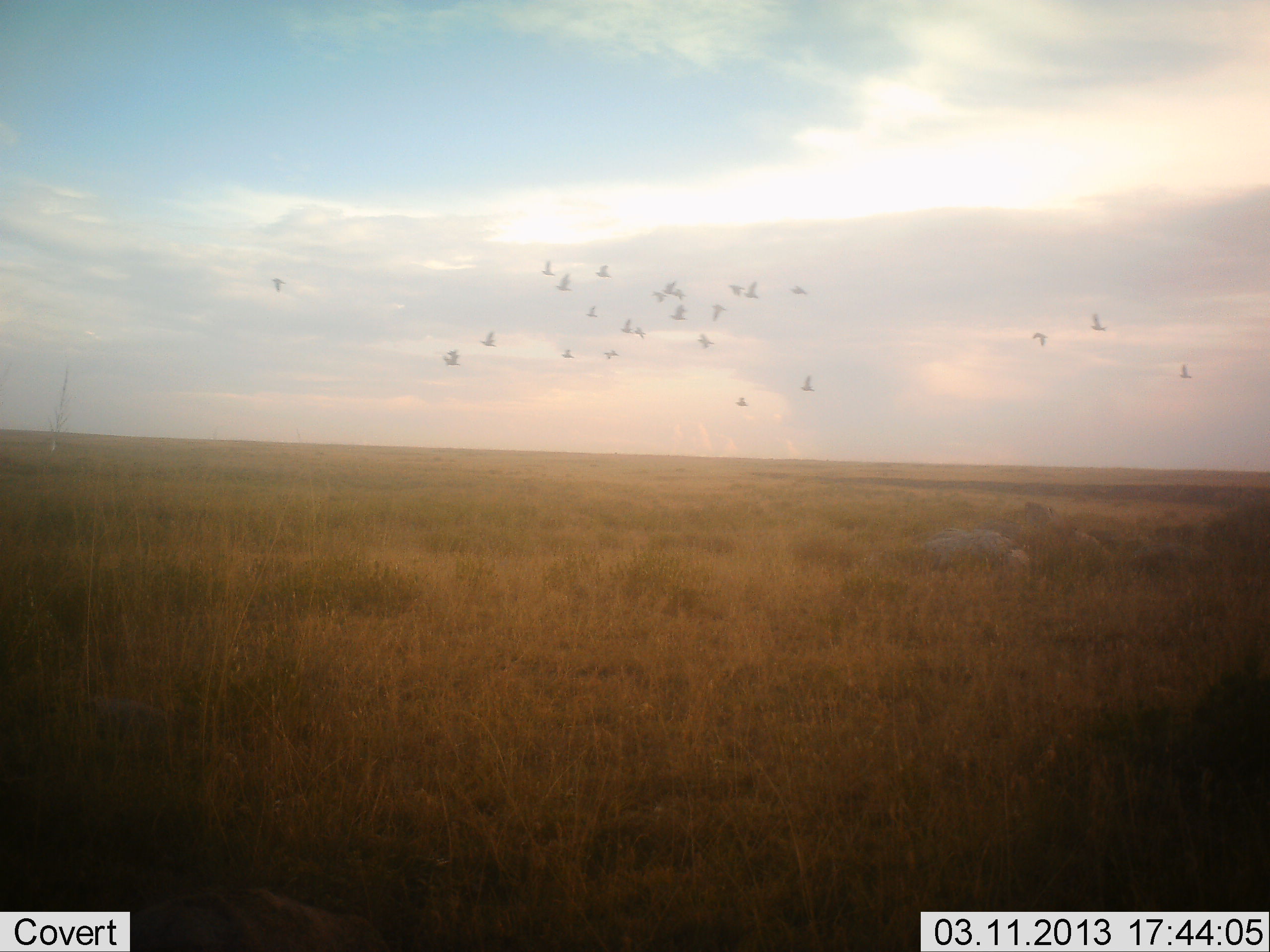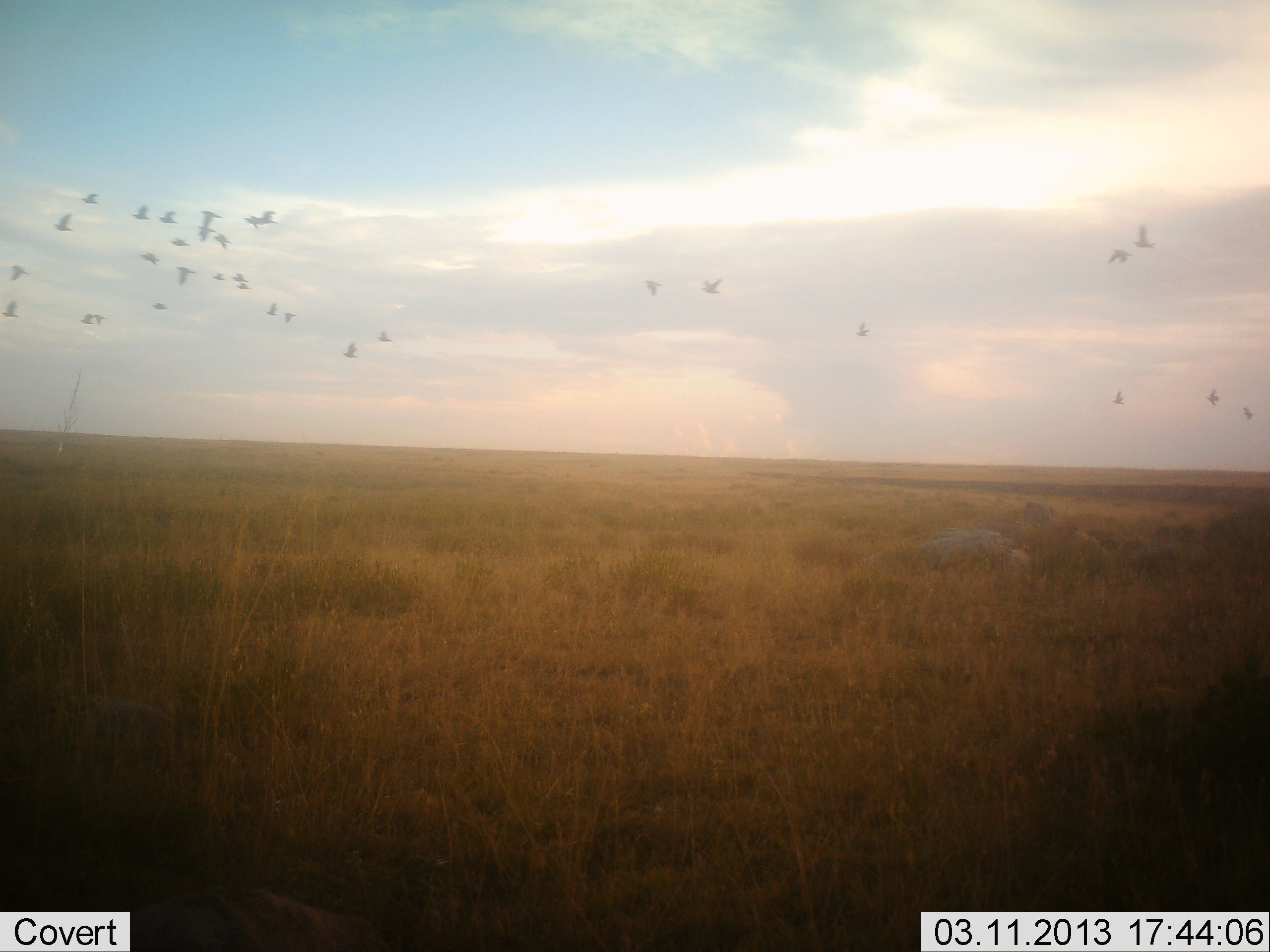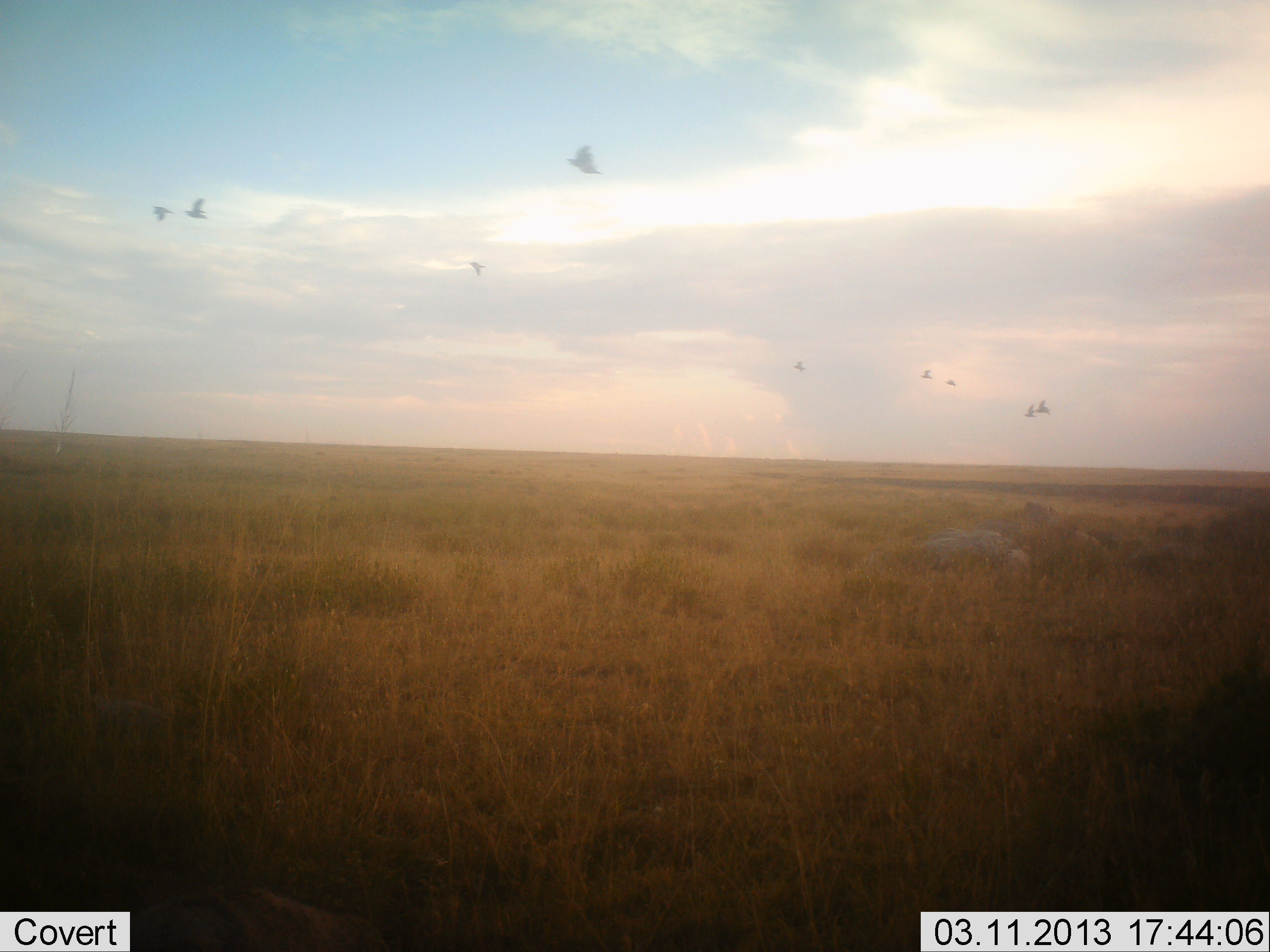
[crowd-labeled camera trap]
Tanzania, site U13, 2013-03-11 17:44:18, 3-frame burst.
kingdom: Animalia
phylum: Chordata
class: Aves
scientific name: Aves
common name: bird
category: otherbird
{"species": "otherbird (bird) (Aves)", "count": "11-50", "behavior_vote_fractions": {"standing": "0%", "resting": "0%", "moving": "100%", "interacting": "0%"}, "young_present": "0%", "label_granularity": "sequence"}